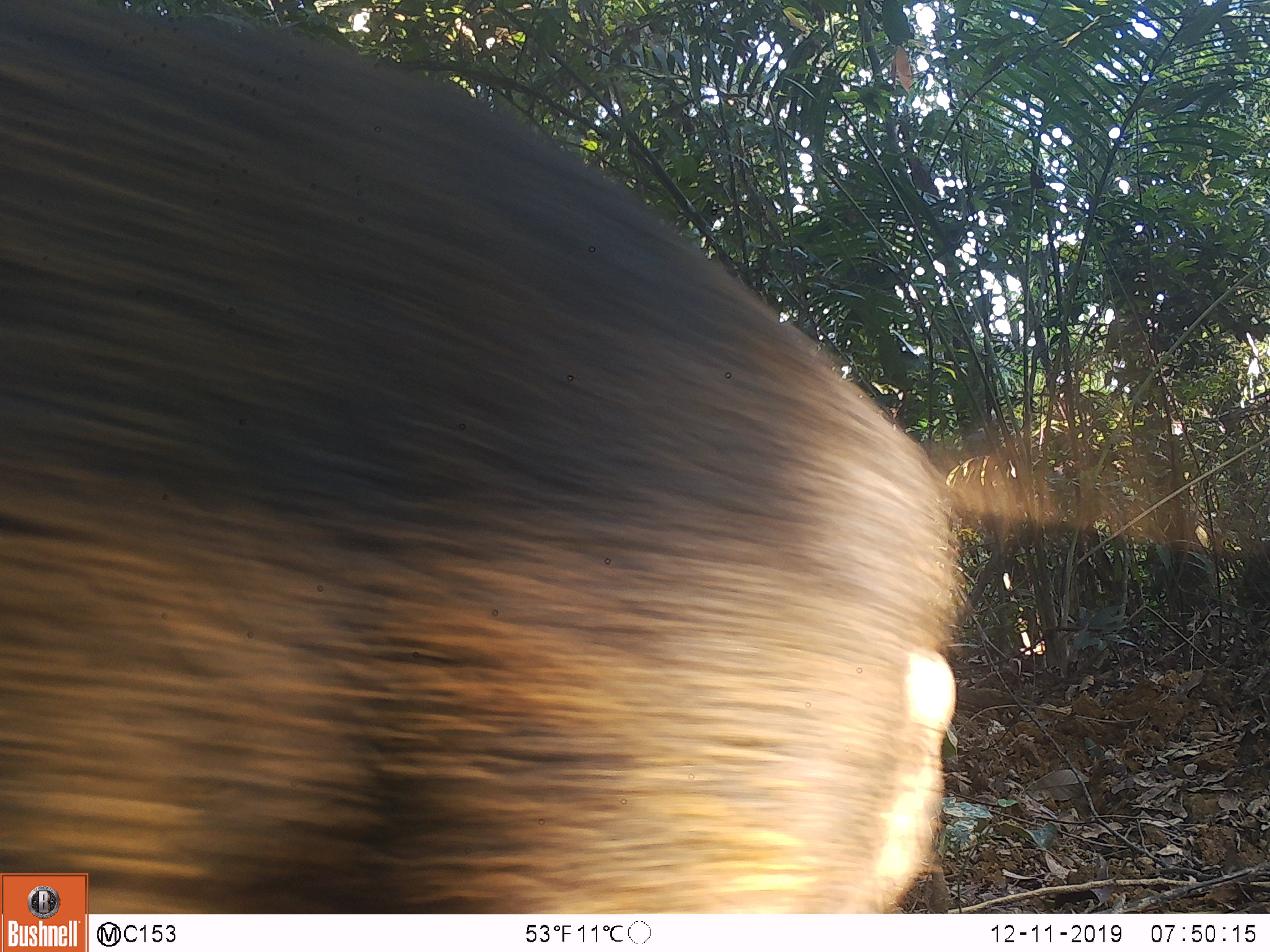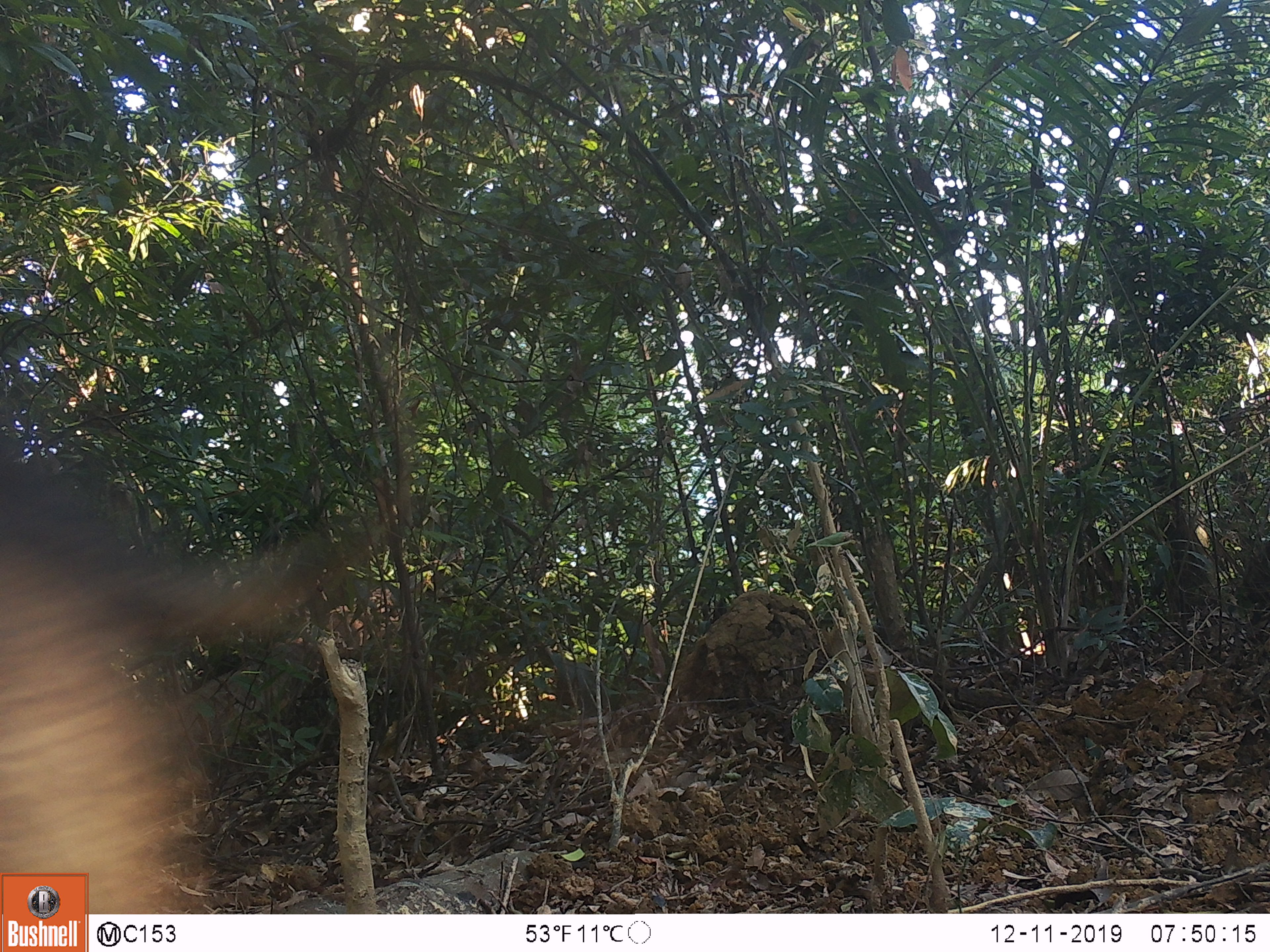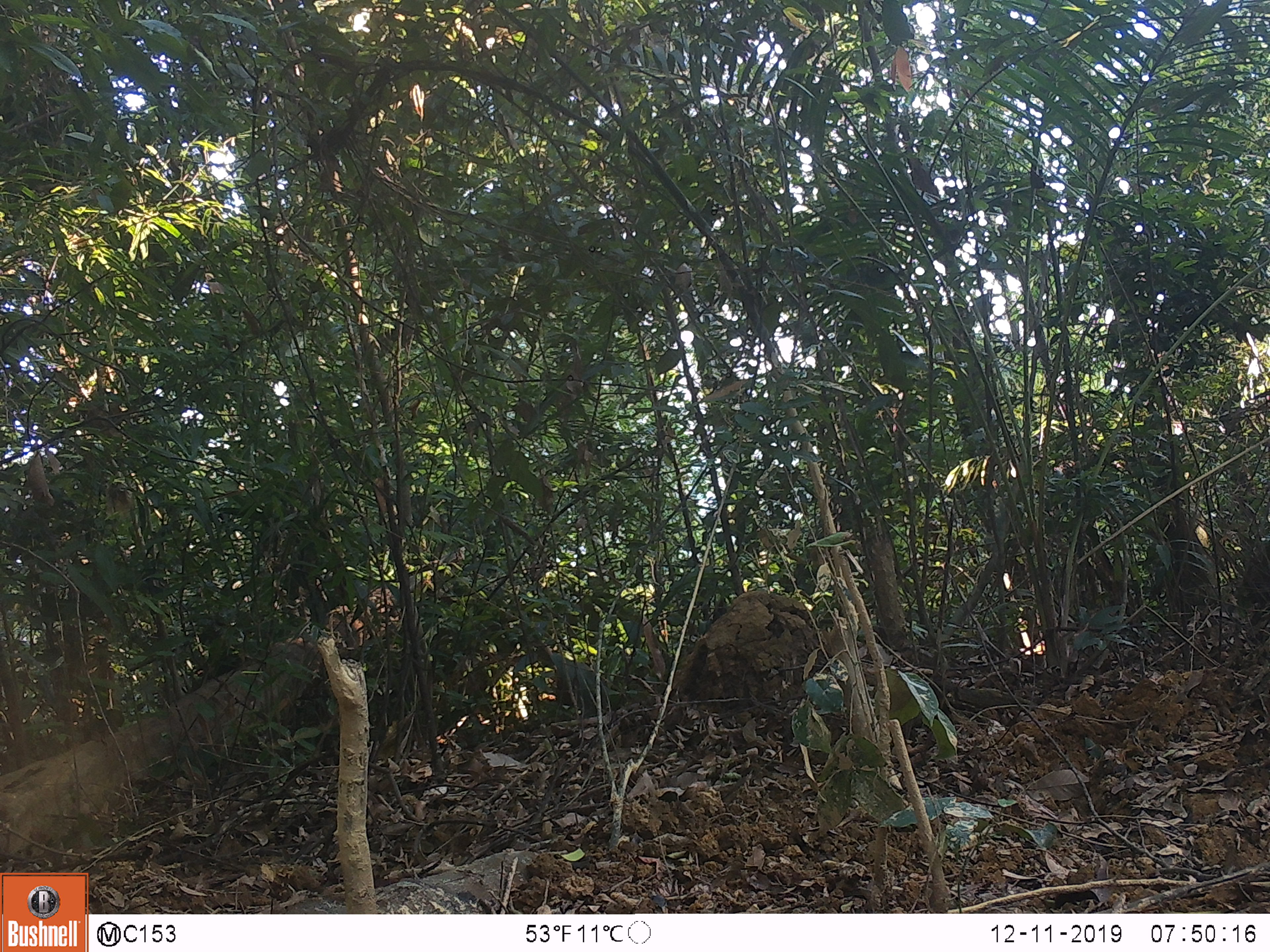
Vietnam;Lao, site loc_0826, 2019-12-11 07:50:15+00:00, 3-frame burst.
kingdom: Animalia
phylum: Chordata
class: Mammalia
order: Artiodactyla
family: Suidae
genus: Sus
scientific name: Sus scrofa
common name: eurasian wild pig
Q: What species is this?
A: Eurasian wild pig (Sus scrofa).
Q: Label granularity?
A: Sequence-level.